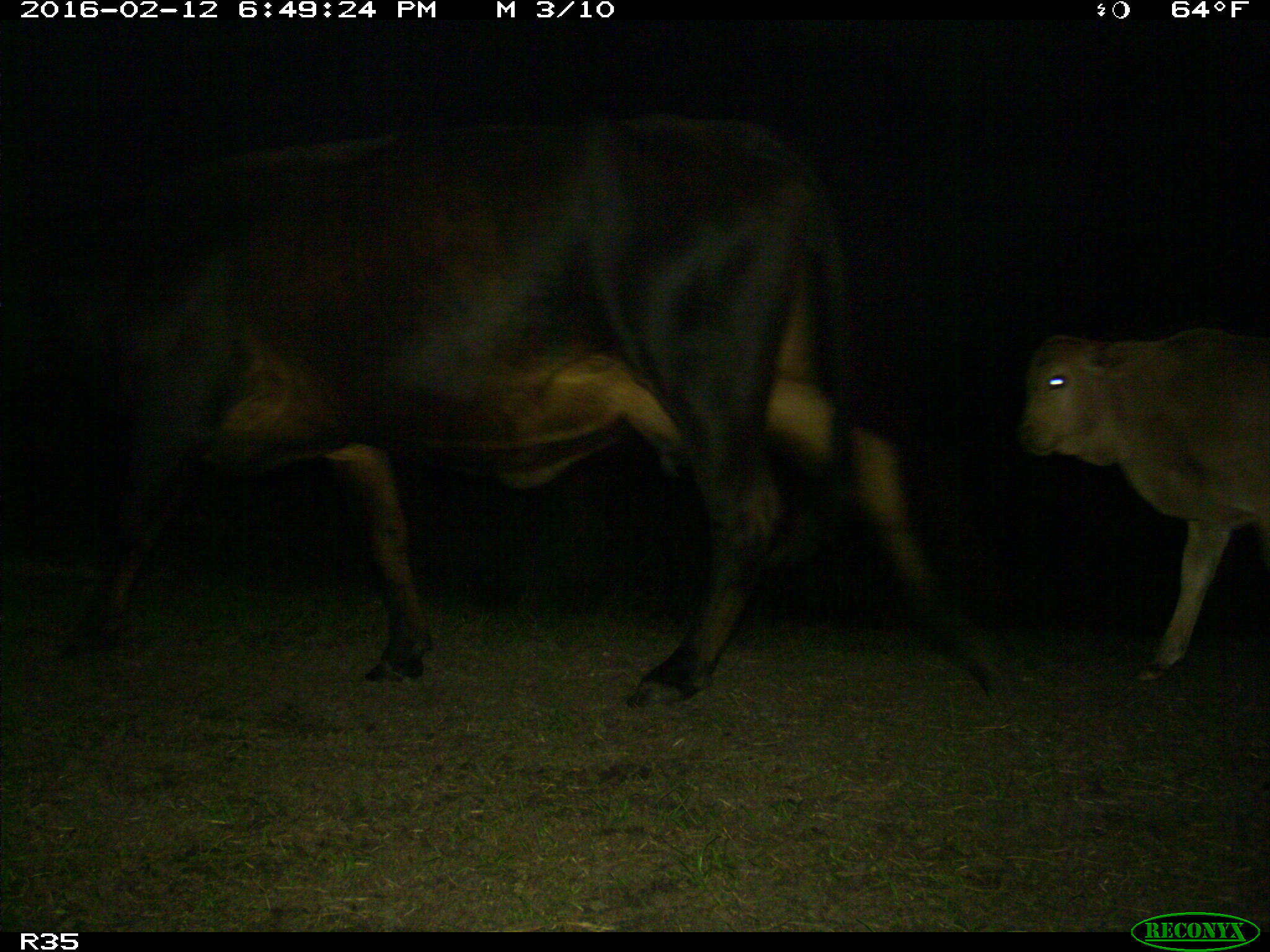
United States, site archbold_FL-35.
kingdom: Animalia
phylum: Chordata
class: Mammalia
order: Artiodactyla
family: Bovidae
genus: Bos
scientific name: Bos taurus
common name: domestic cow